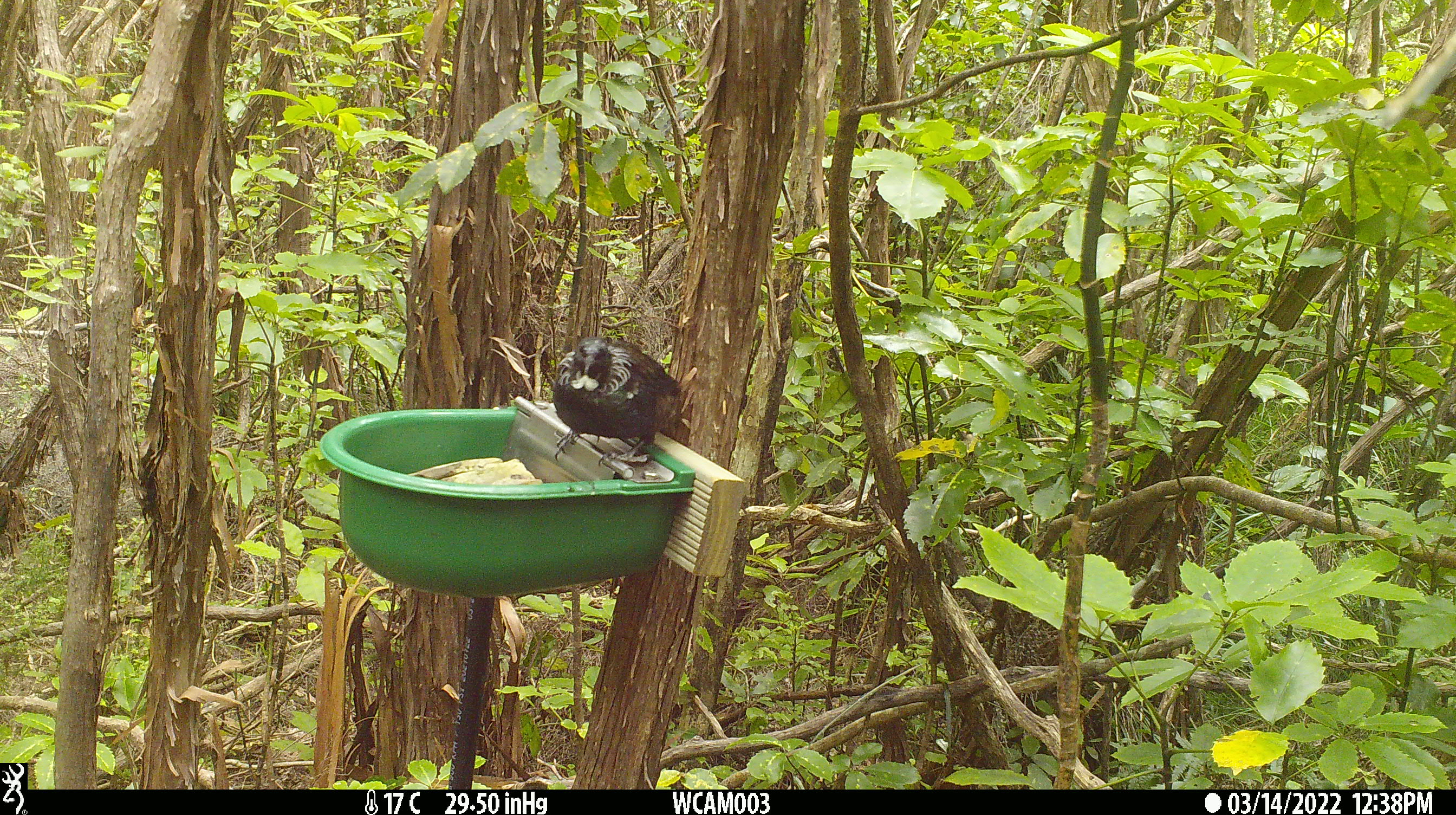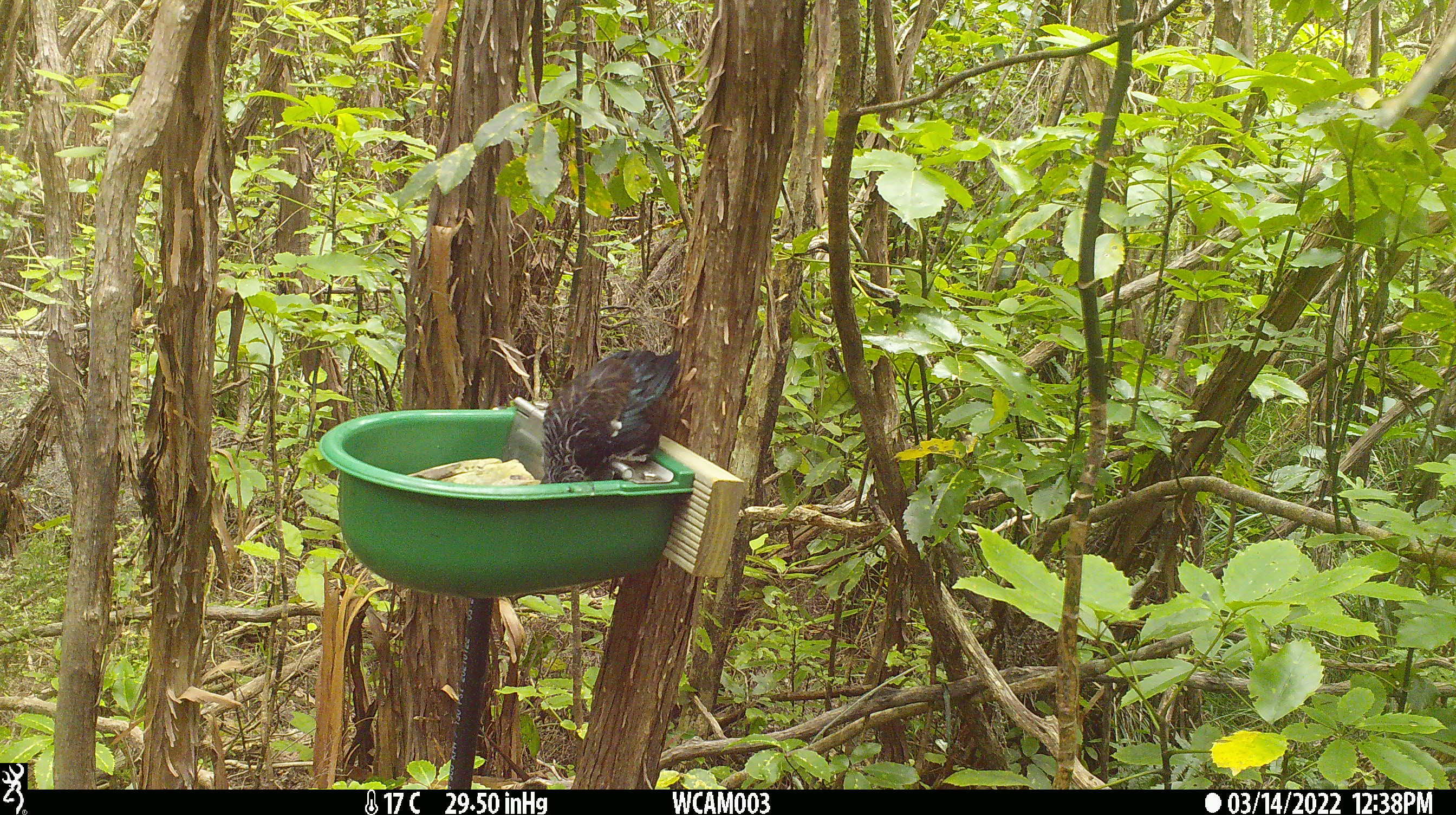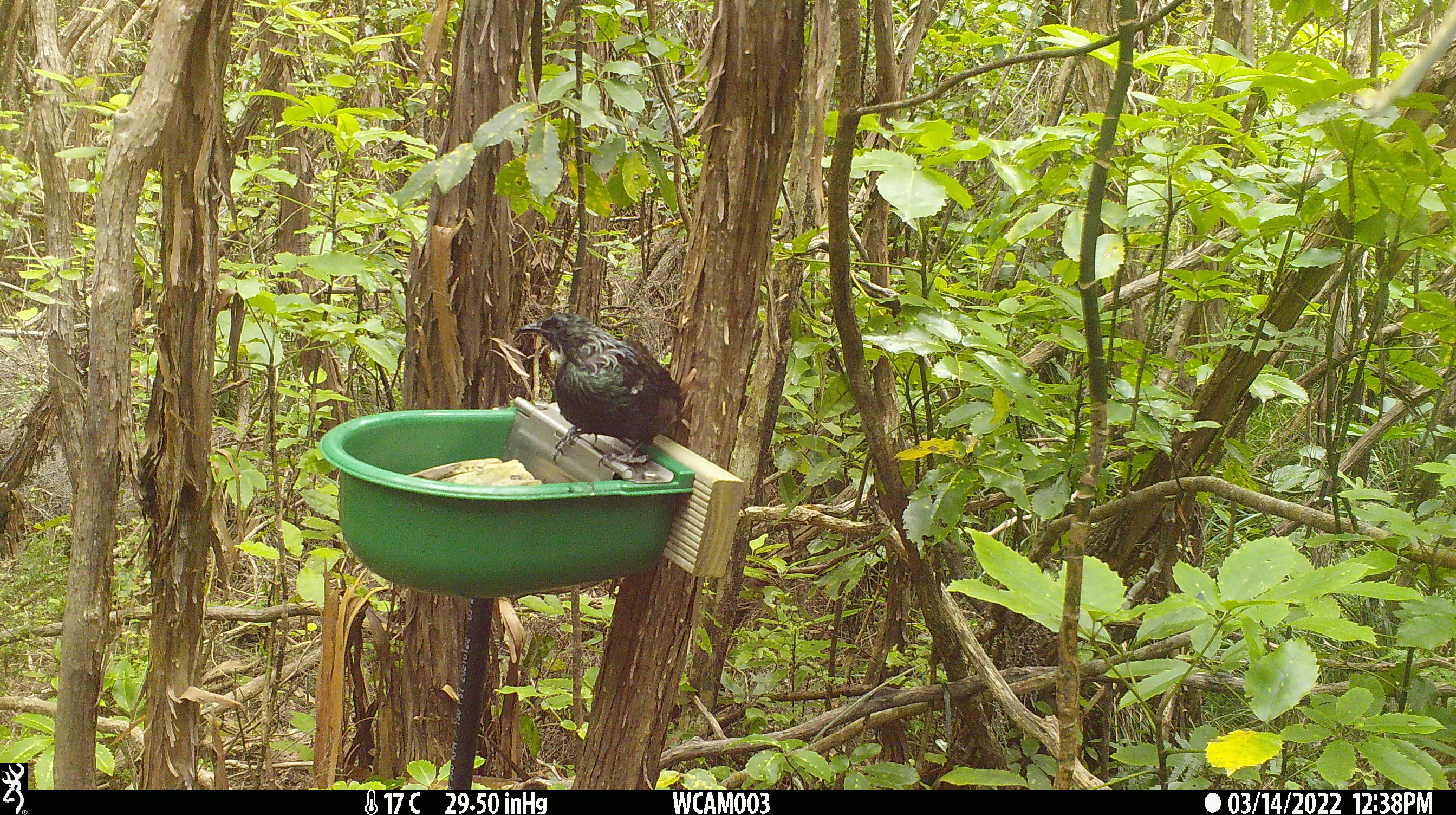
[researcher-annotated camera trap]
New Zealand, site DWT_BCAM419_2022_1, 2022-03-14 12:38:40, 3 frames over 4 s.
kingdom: Animalia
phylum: Chordata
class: Aves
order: Passeriformes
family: Meliphagidae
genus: Prosthemadera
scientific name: Prosthemadera novaeseelandiae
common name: tui